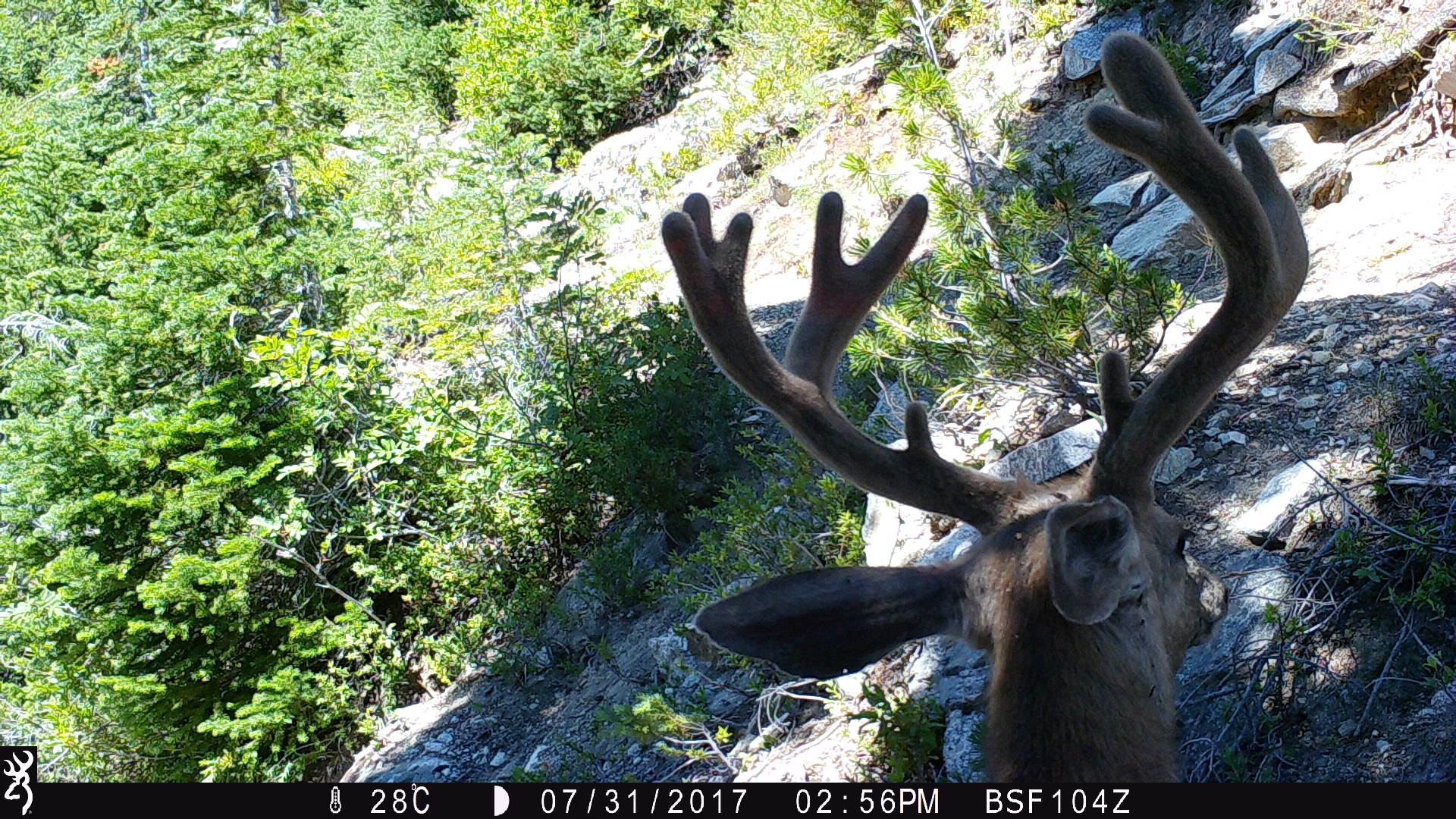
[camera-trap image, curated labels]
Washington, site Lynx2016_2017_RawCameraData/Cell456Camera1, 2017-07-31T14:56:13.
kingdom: Animalia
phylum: Chordata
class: Mammalia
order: Artiodactyla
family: Cervidae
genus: Odocoileus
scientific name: Odocoileus hemionus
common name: mule deer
Odocoileus hemionus (mule deer). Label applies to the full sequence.